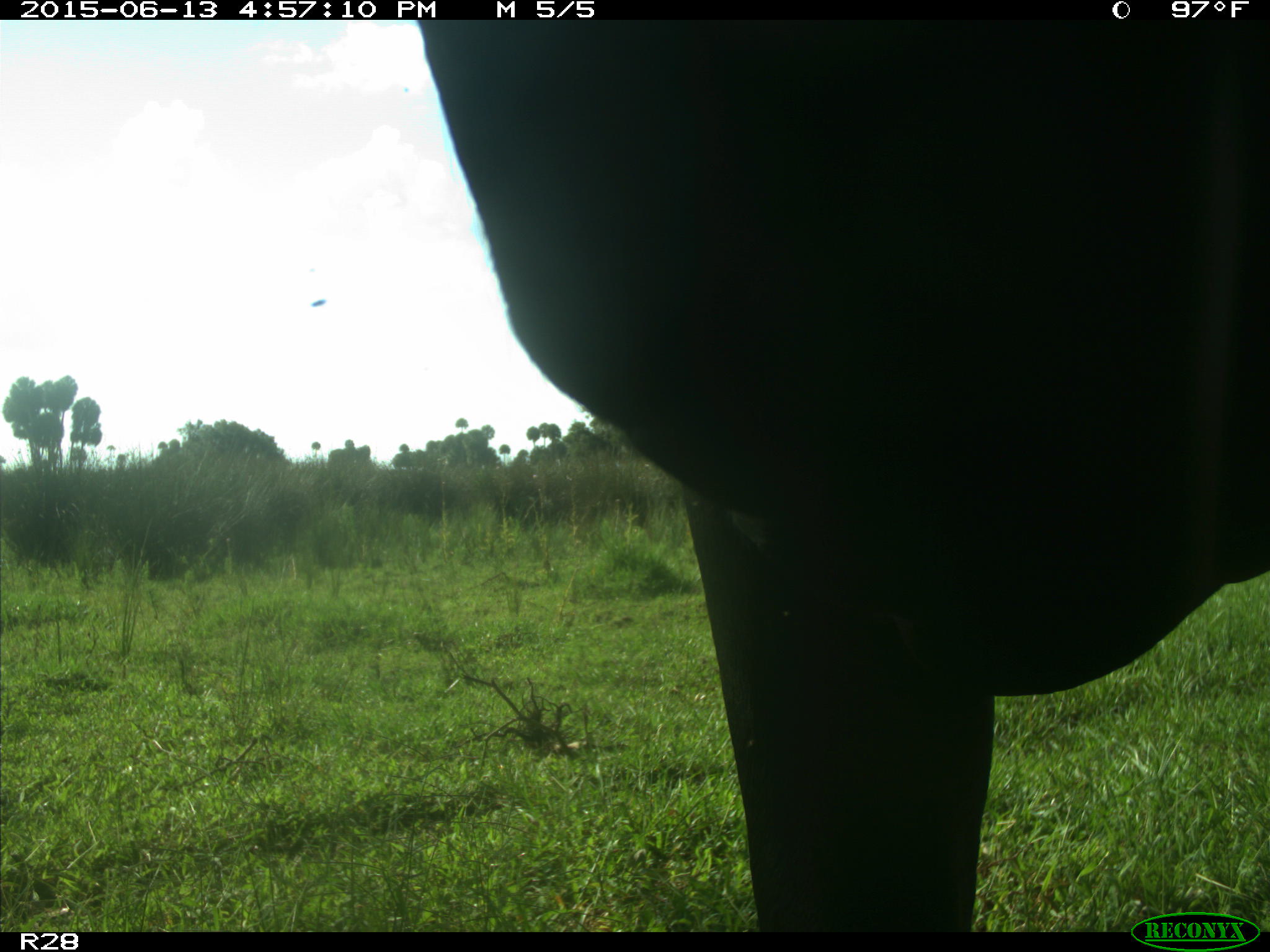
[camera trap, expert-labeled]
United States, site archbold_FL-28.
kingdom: Animalia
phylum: Chordata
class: Mammalia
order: Artiodactyla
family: Bovidae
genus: Bos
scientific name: Bos taurus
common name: domestic cow